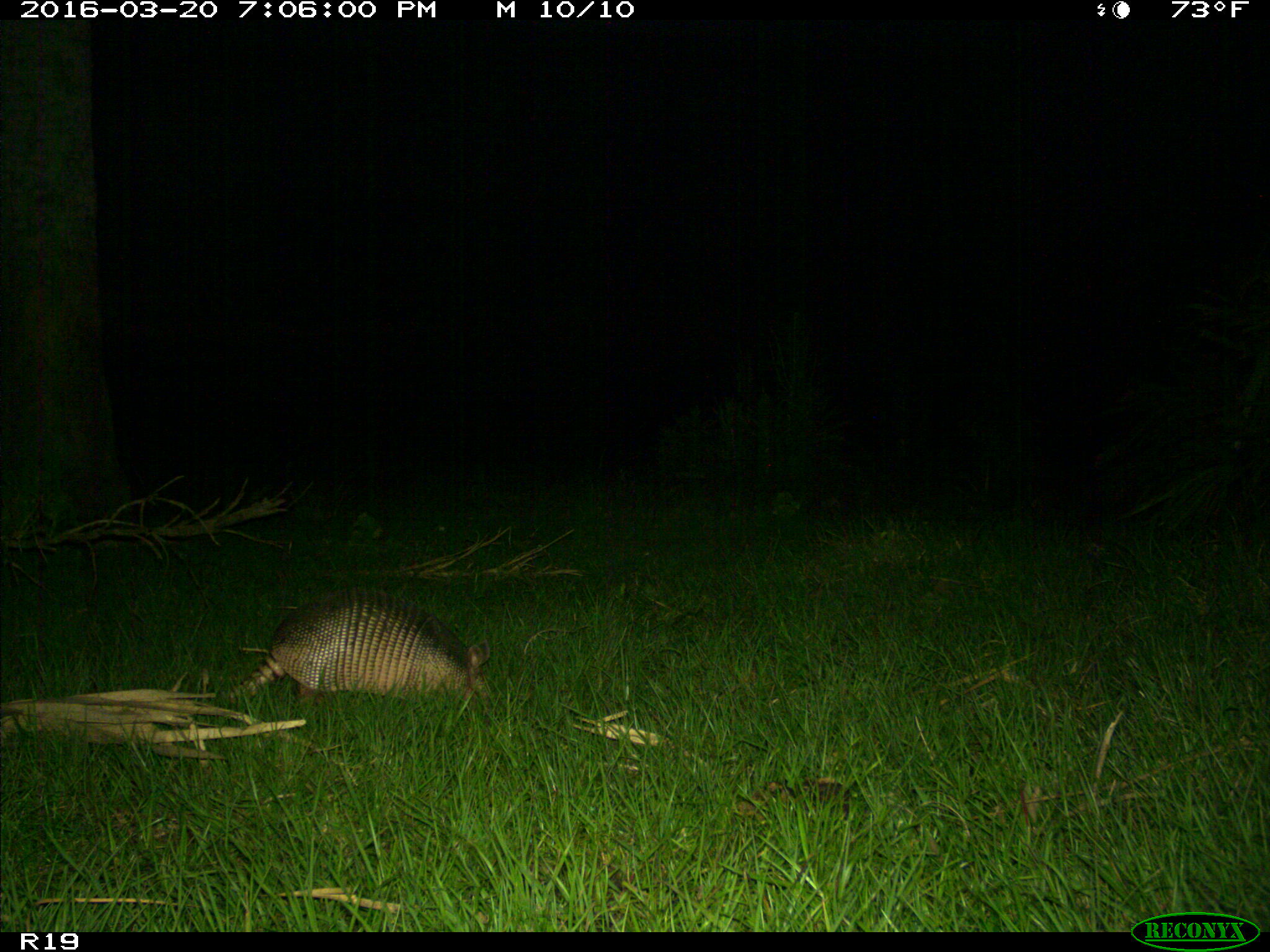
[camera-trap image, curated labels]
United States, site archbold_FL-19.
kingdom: Animalia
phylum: Chordata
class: Mammalia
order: Cingulata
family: Dasypodidae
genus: Dasypus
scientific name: Dasypus novemcinctus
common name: nine-banded armadillo